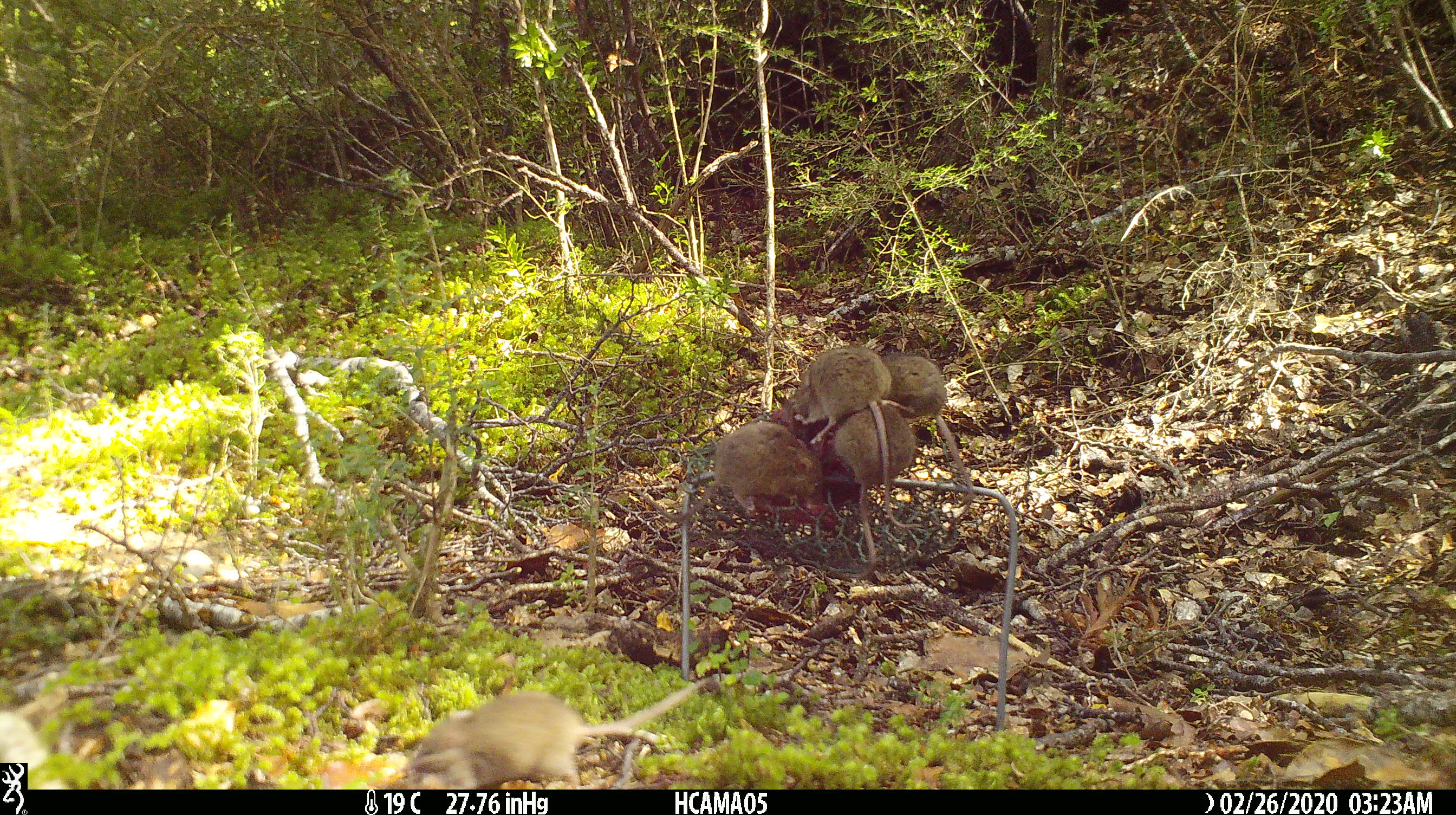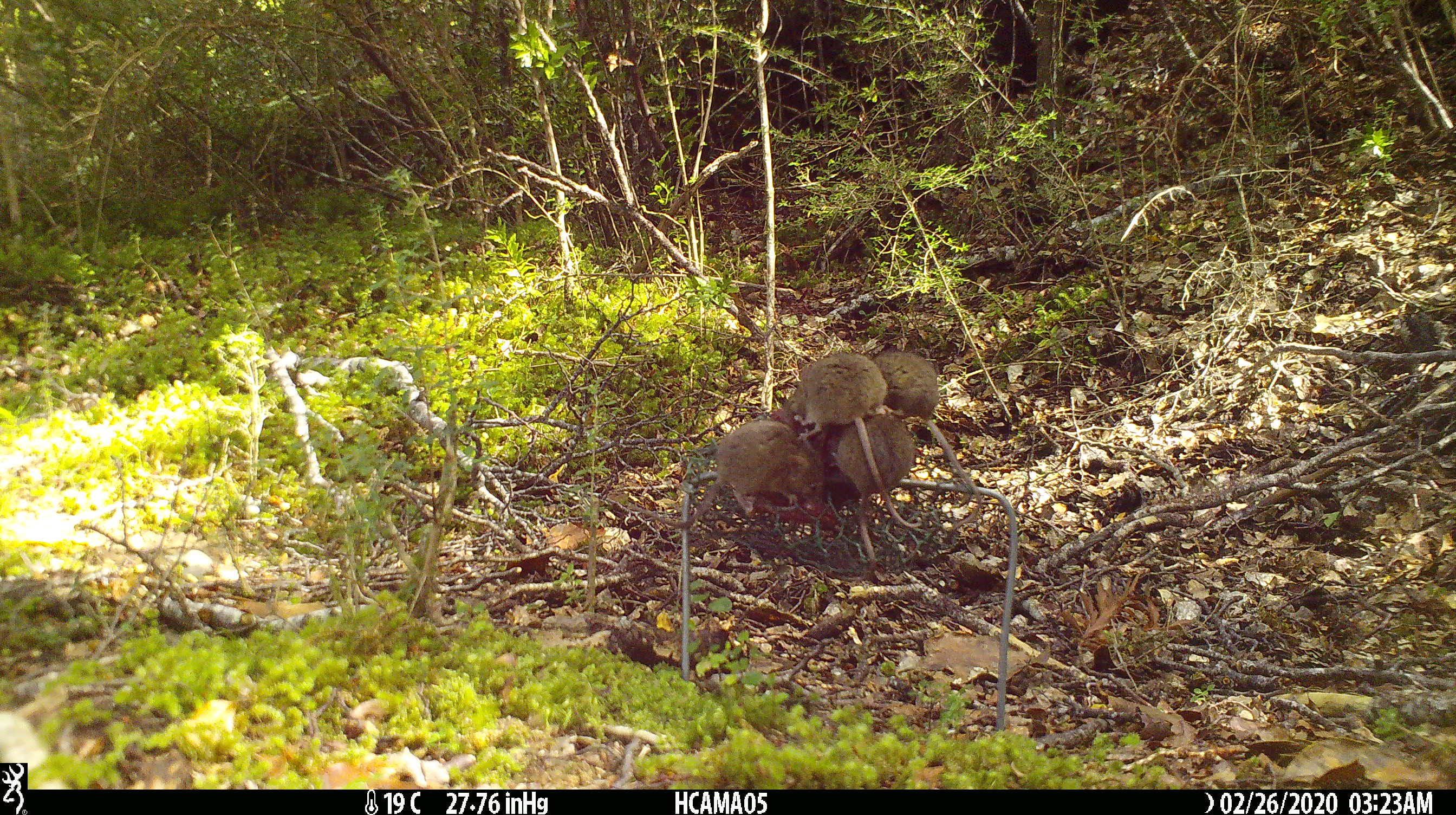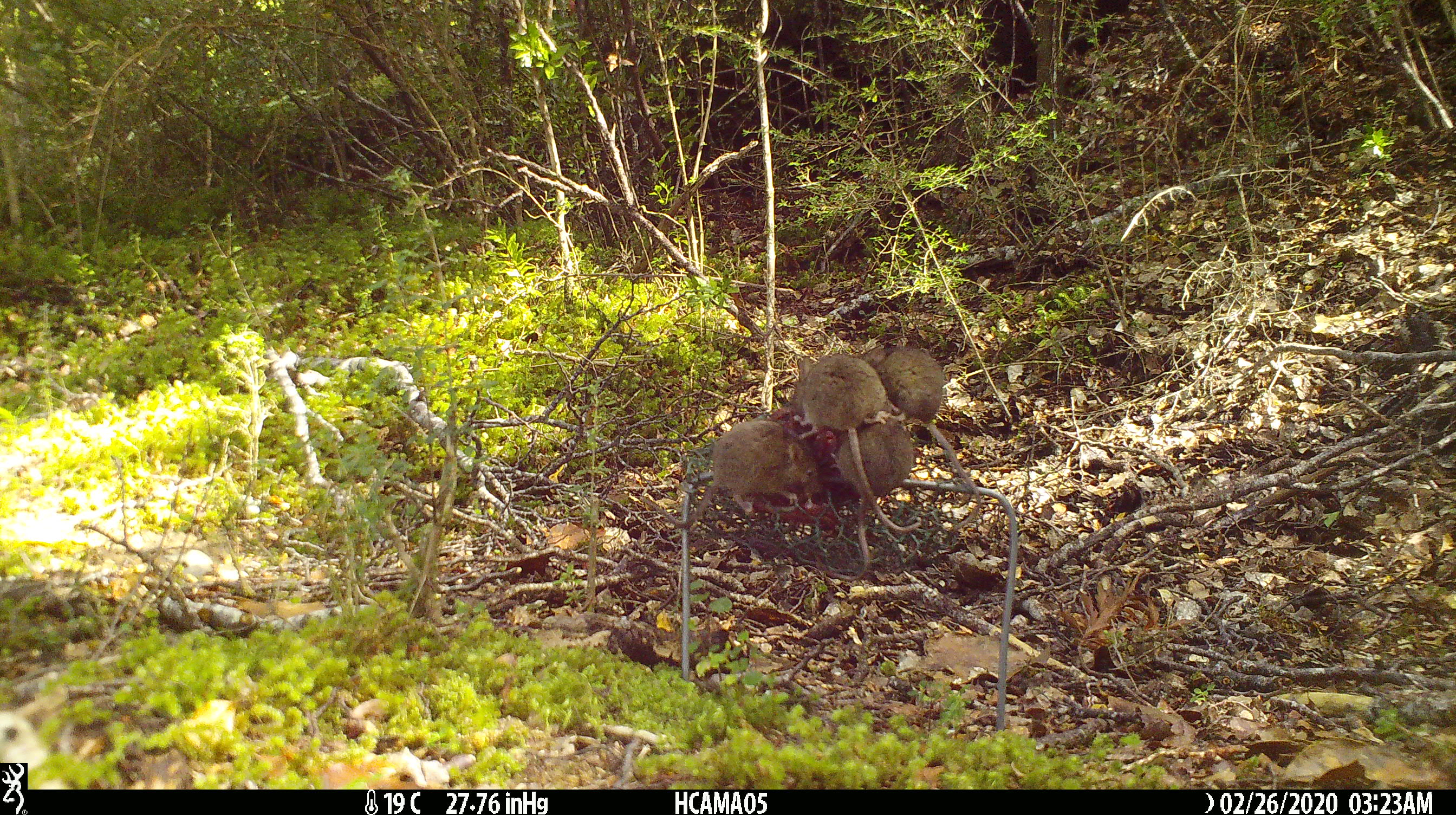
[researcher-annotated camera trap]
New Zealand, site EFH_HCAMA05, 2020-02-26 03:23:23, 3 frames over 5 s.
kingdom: Animalia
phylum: Chordata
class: Mammalia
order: Rodentia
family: Muridae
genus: Mus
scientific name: Mus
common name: mouse